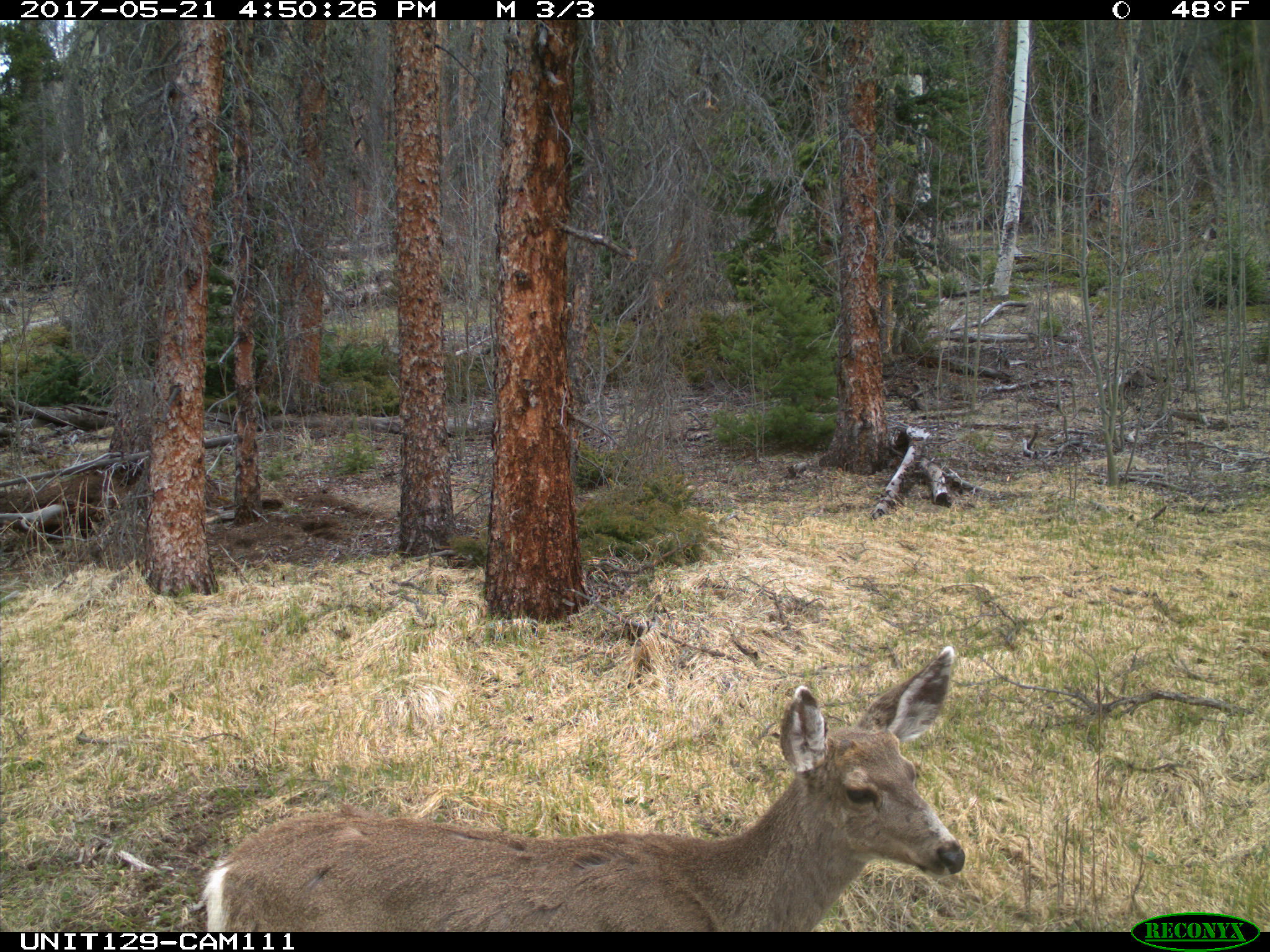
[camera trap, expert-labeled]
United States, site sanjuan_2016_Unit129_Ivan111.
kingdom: Animalia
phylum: Chordata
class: Mammalia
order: Artiodactyla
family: Cervidae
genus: Odocoileus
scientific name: Odocoileus hemionus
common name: mule deer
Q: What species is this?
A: Odocoileus hemionus (mule deer).